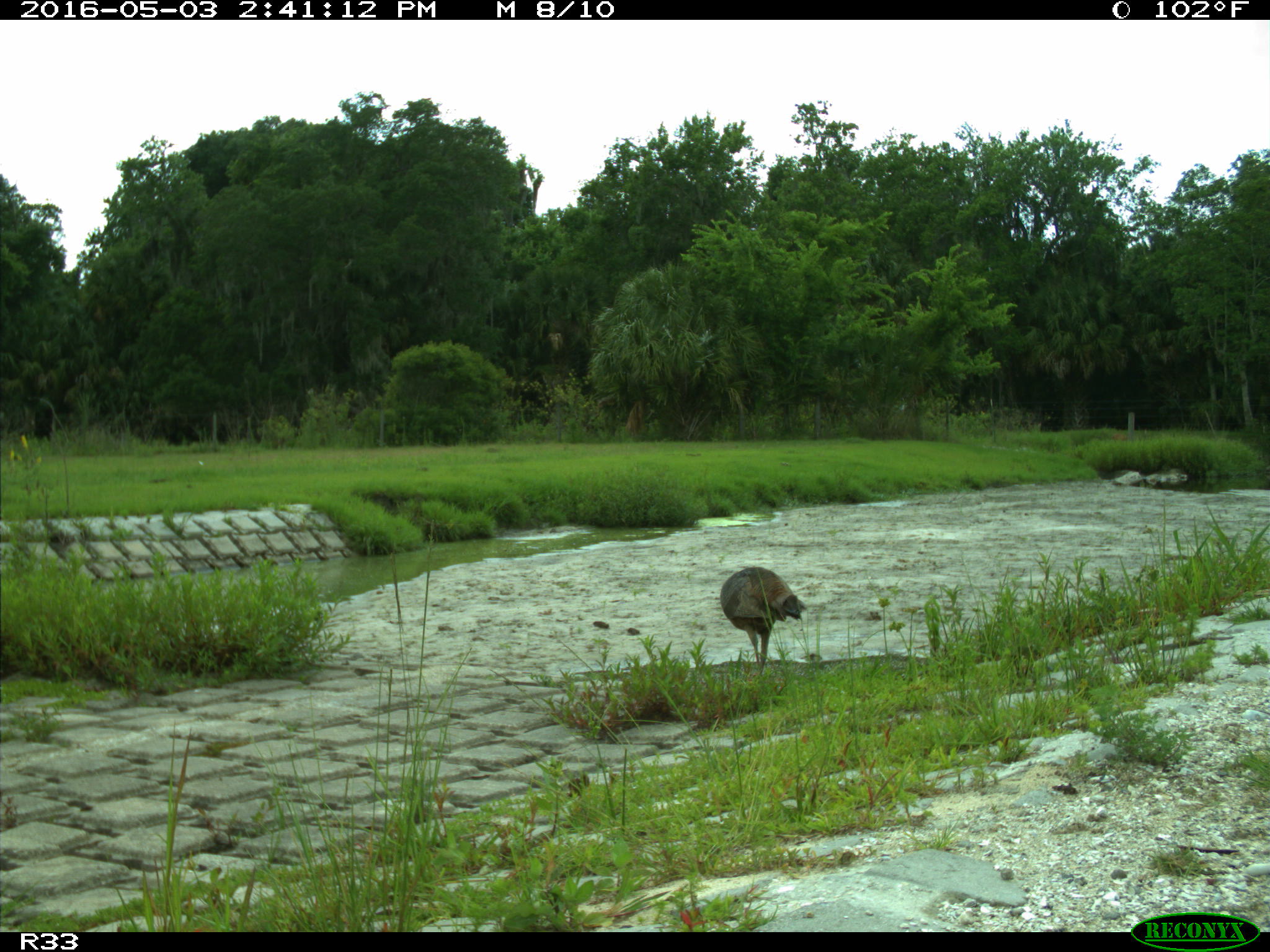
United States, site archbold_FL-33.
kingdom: Animalia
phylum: Chordata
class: Aves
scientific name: Aves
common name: birds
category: unidentified bird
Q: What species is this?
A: Unidentified bird (birds) (Aves).